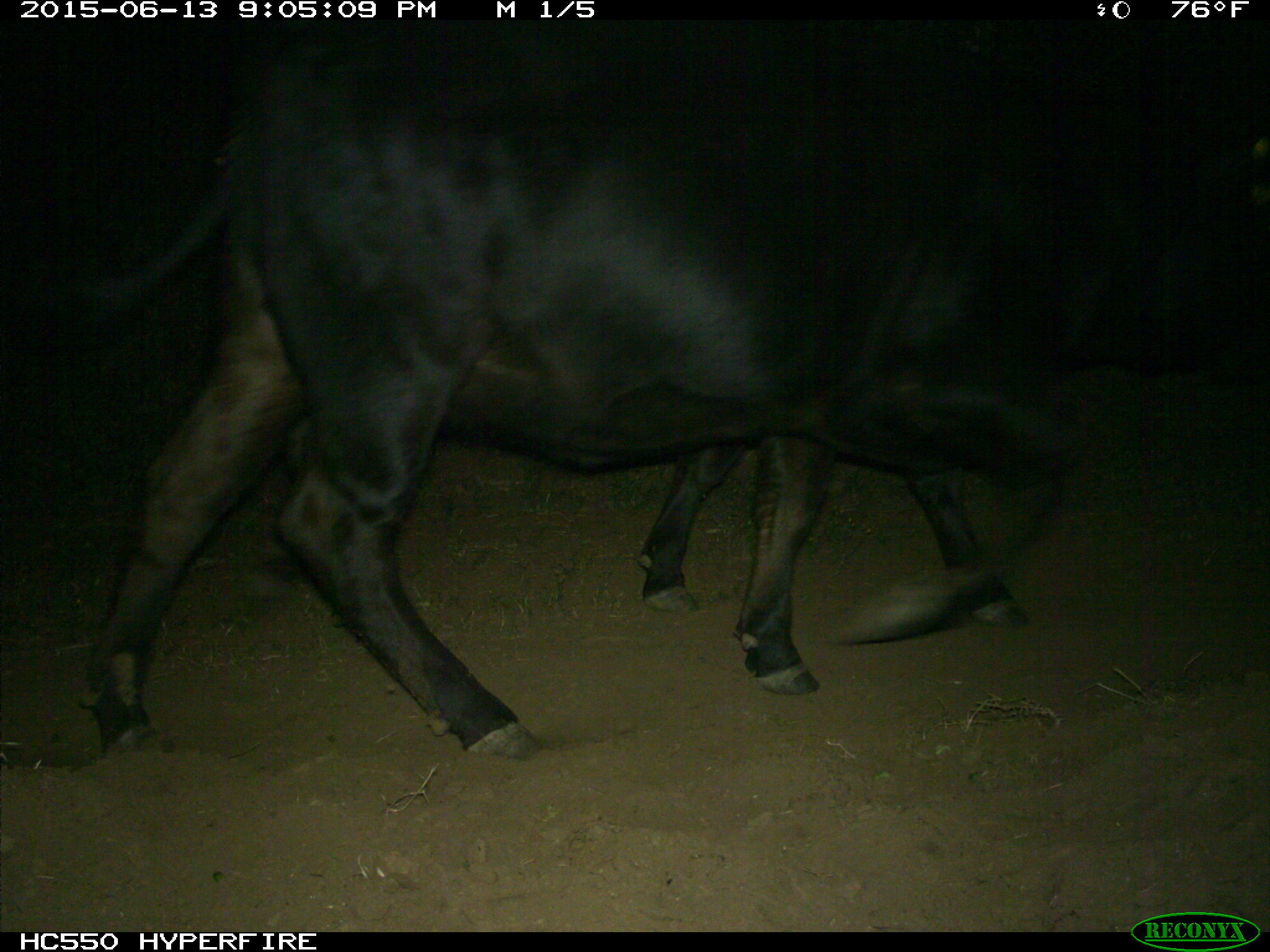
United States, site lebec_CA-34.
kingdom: Animalia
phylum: Chordata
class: Mammalia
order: Artiodactyla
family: Bovidae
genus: Bos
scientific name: Bos taurus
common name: domestic cow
Bos taurus (domestic cow).